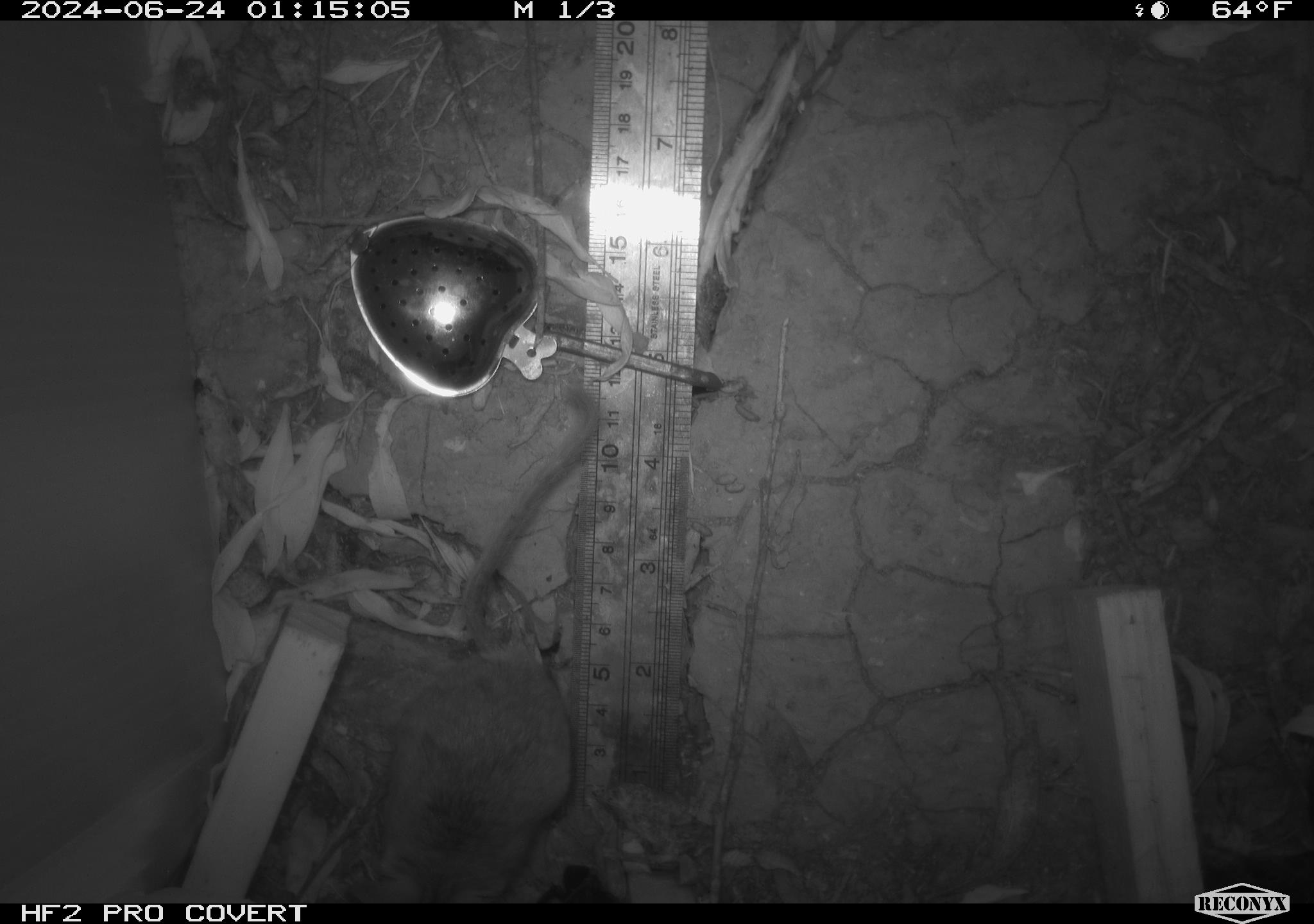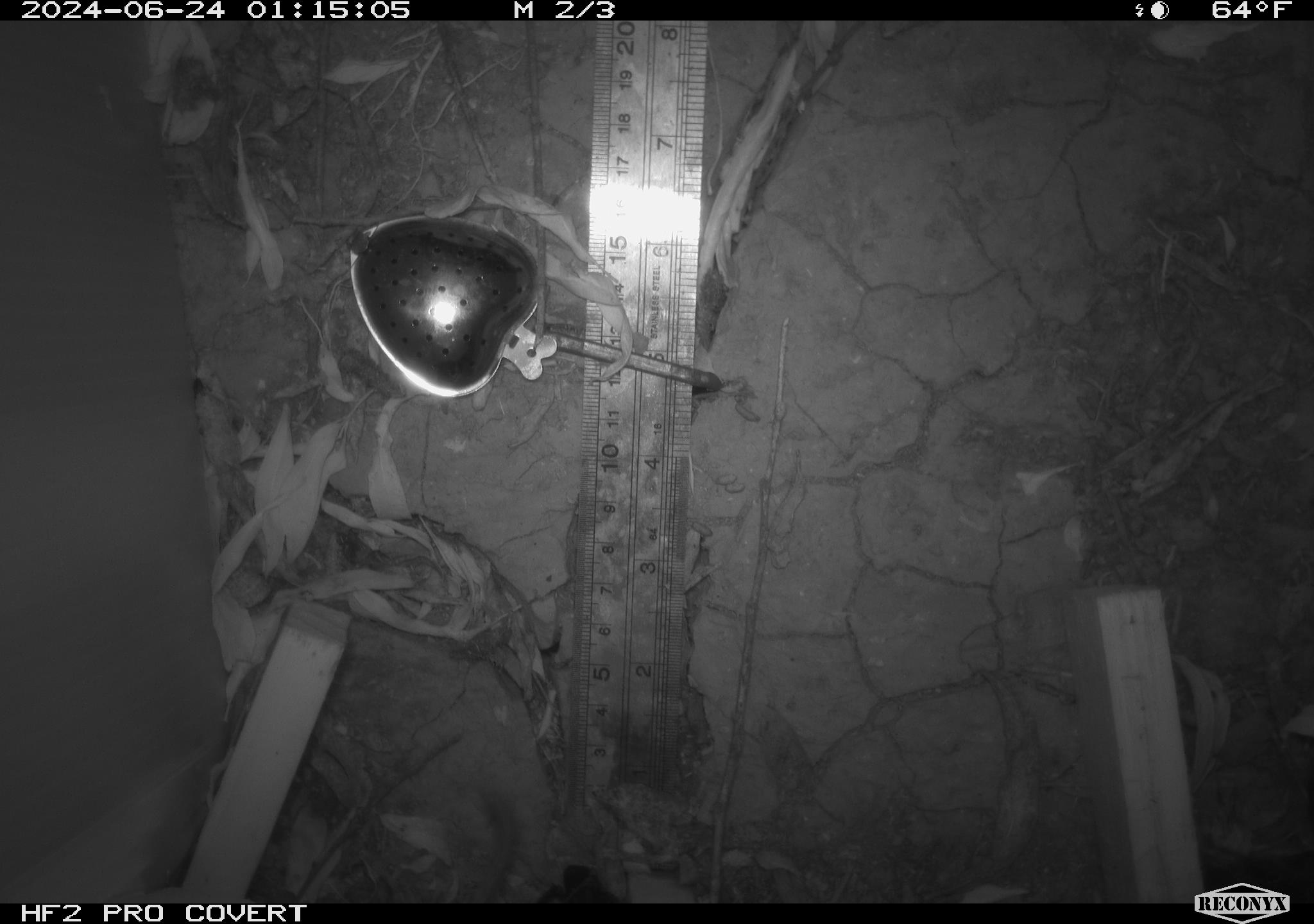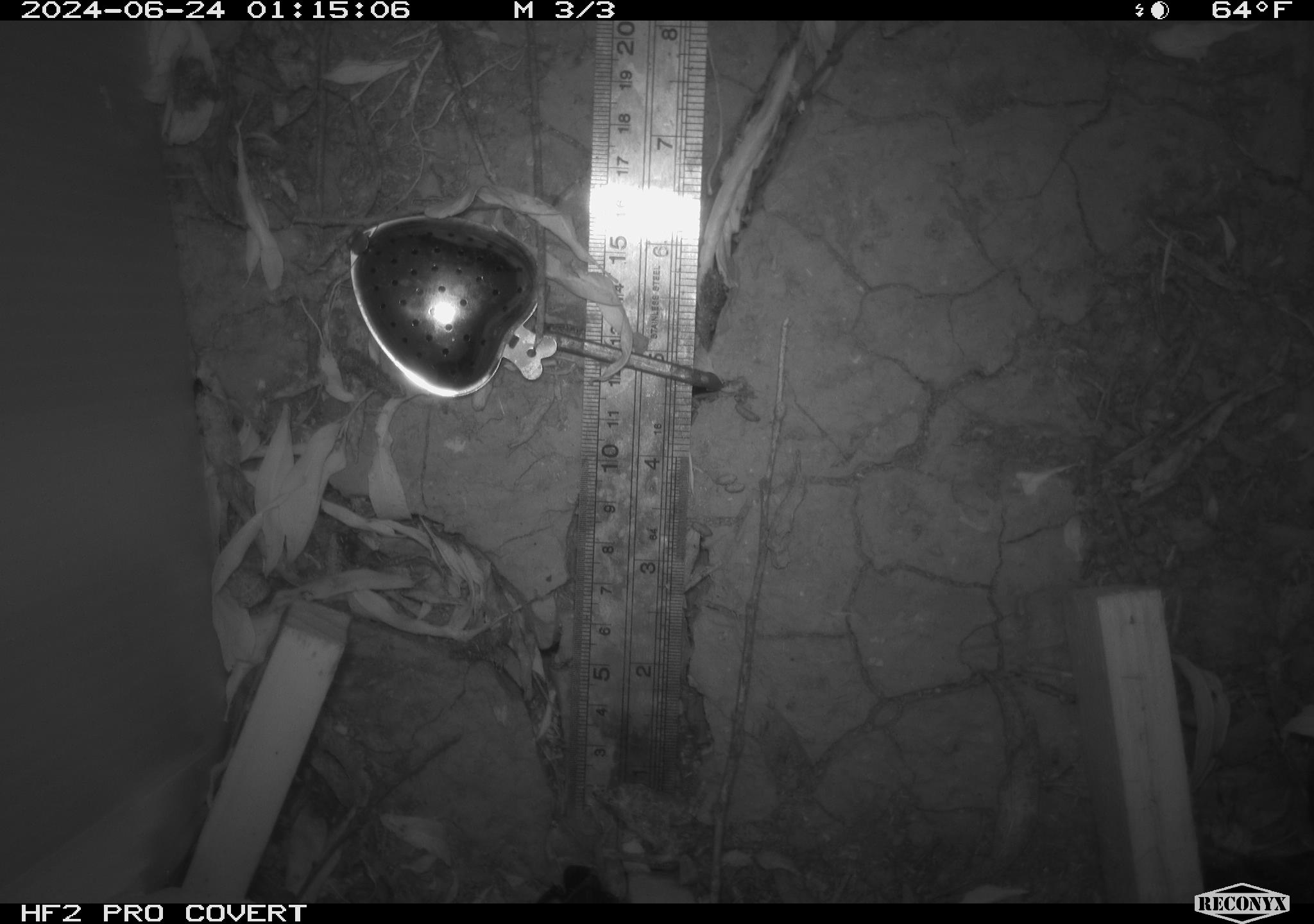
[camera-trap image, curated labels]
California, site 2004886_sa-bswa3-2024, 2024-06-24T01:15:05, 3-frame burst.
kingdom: Animalia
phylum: Chordata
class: Mammalia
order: Rodentia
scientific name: Rodentia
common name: mouse species